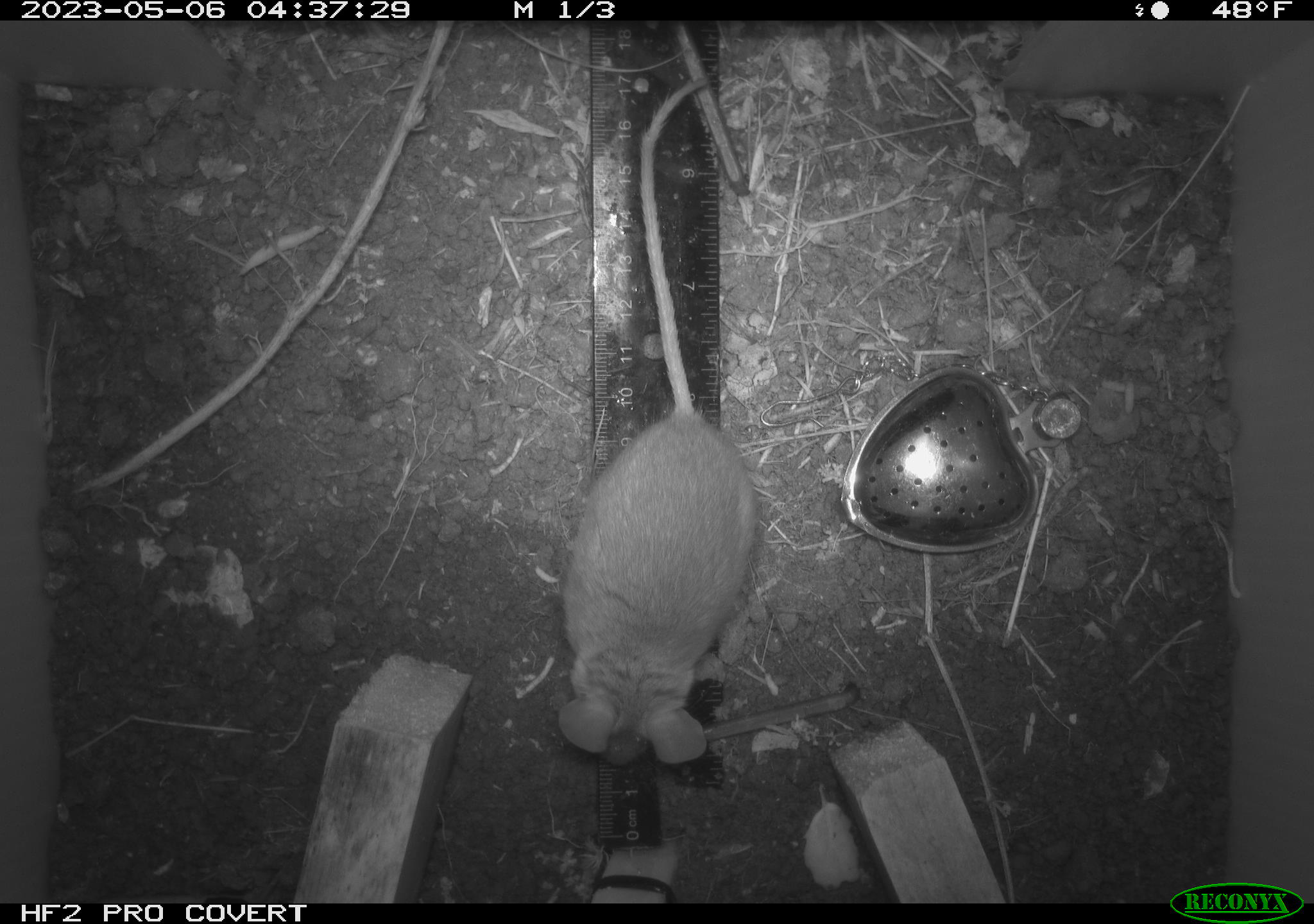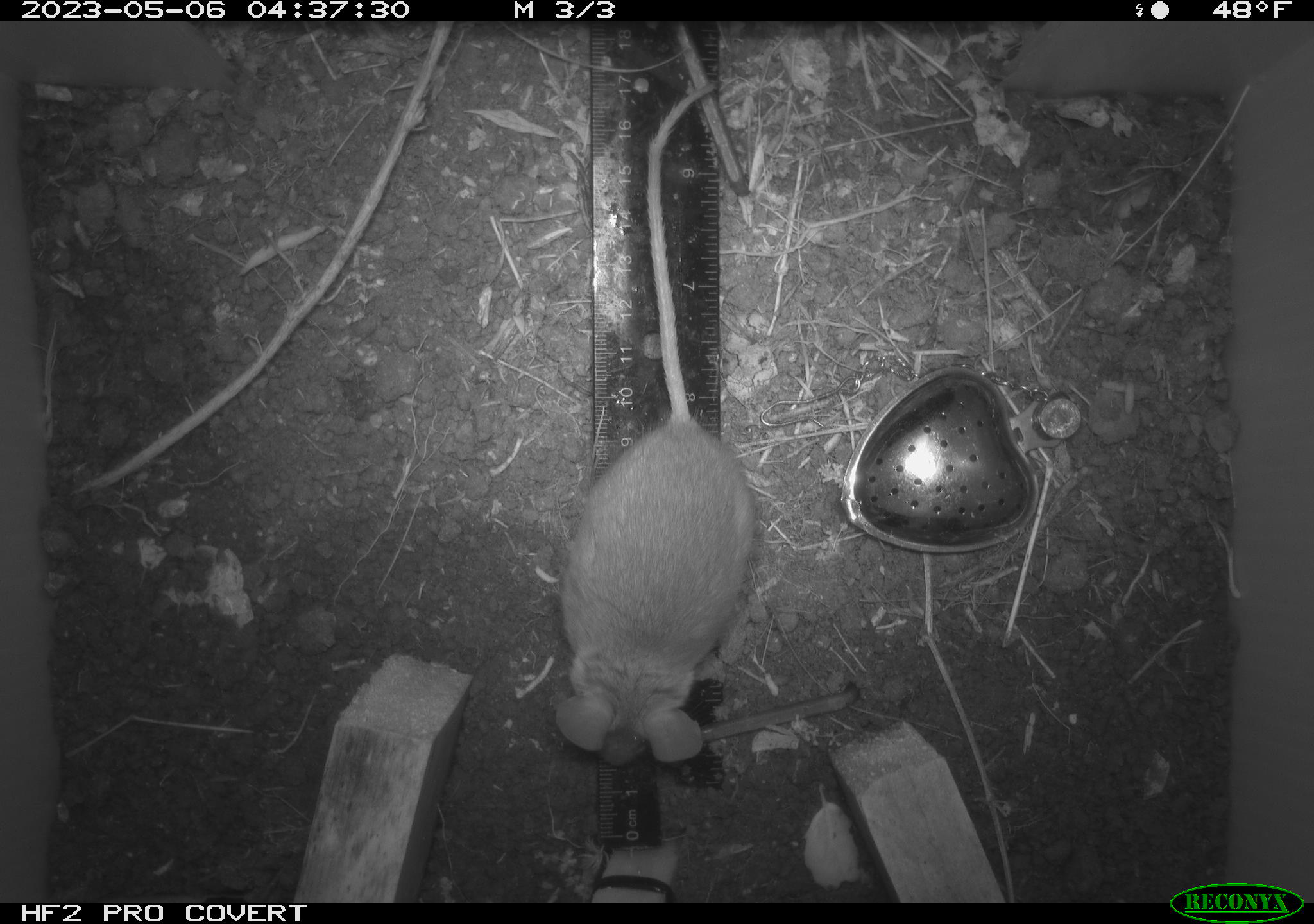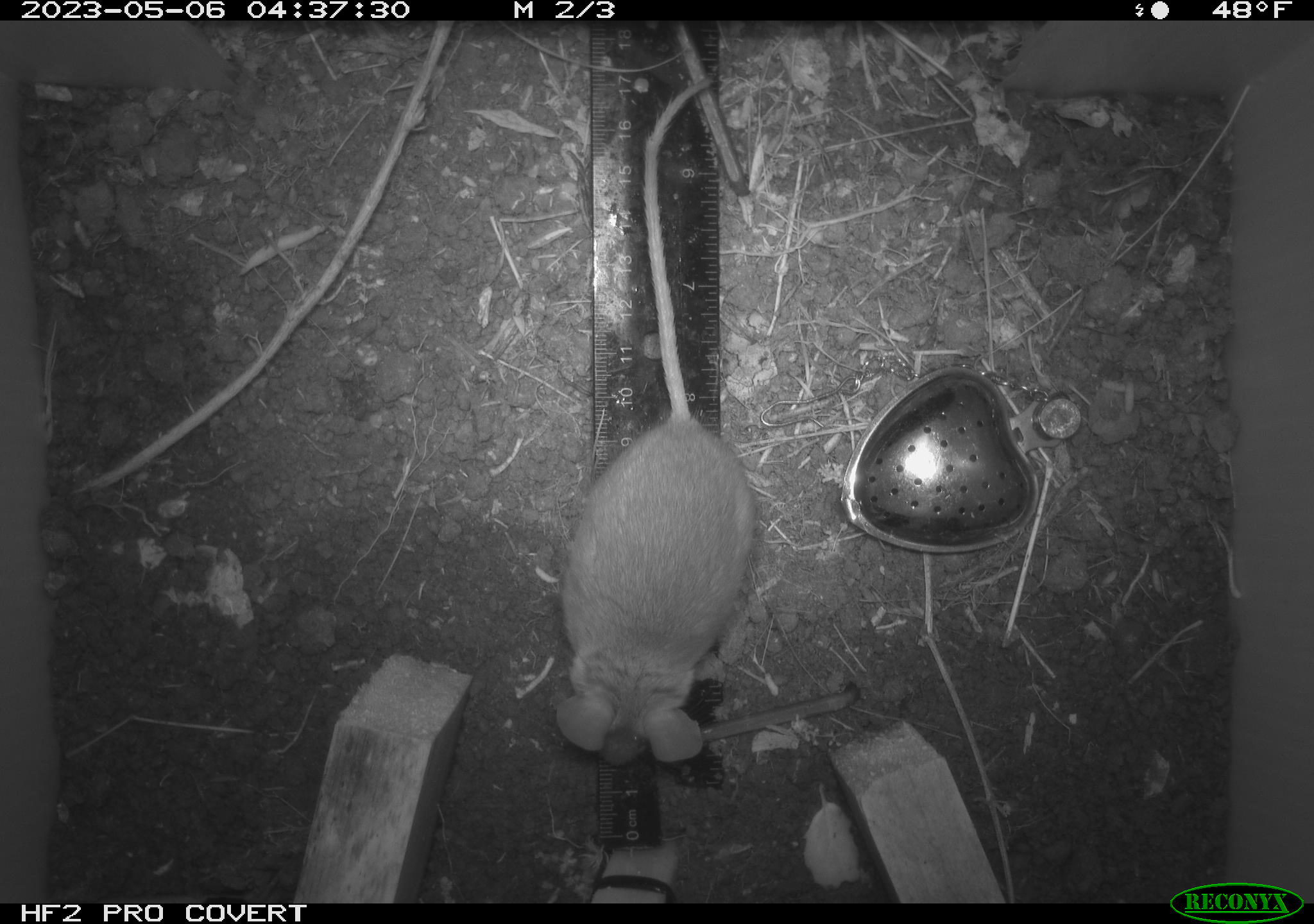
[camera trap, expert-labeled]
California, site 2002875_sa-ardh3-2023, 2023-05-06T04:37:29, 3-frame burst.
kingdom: Animalia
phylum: Chordata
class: Mammalia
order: Rodentia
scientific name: Rodentia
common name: mouse species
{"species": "mouse species (Rodentia)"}